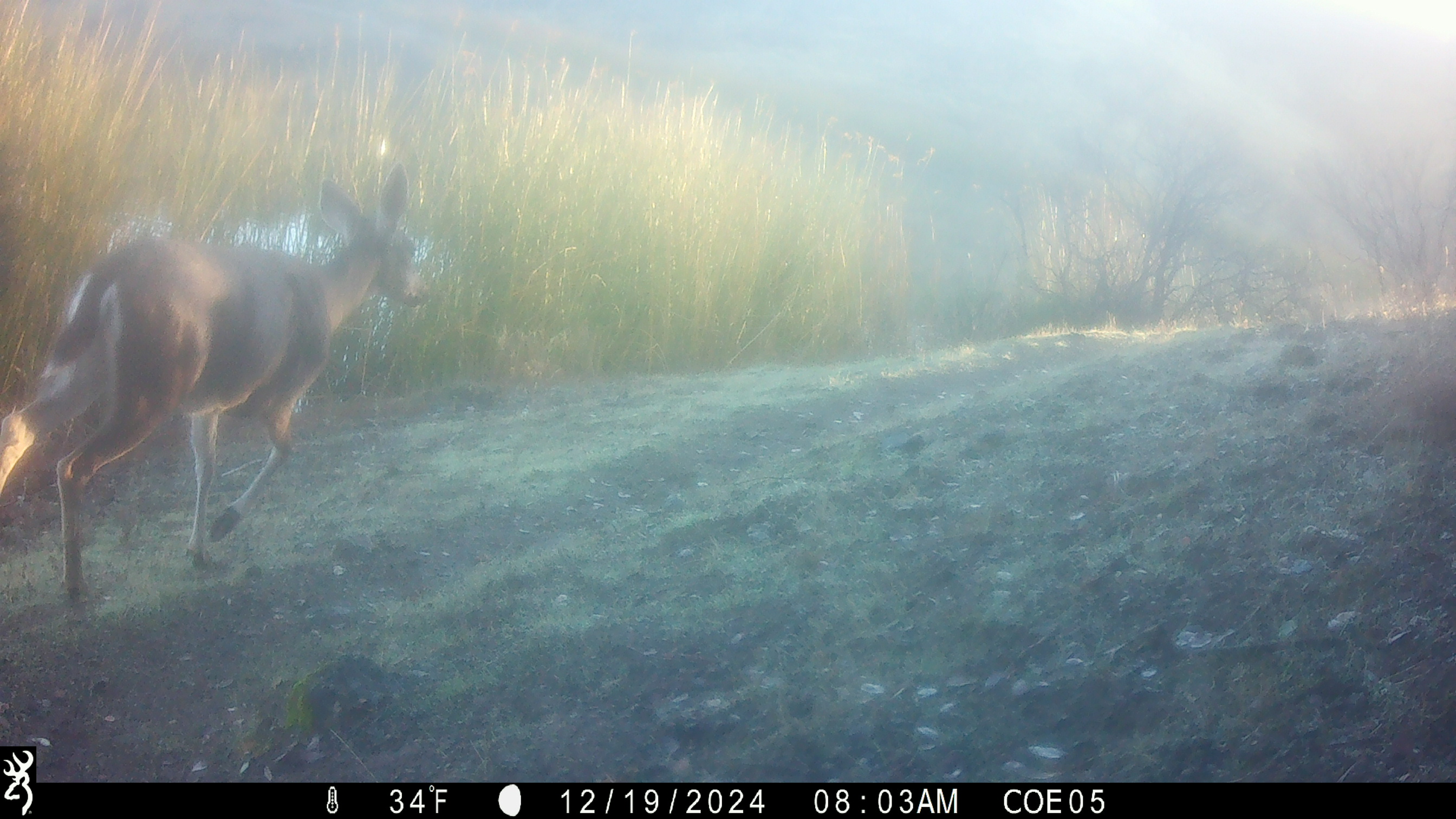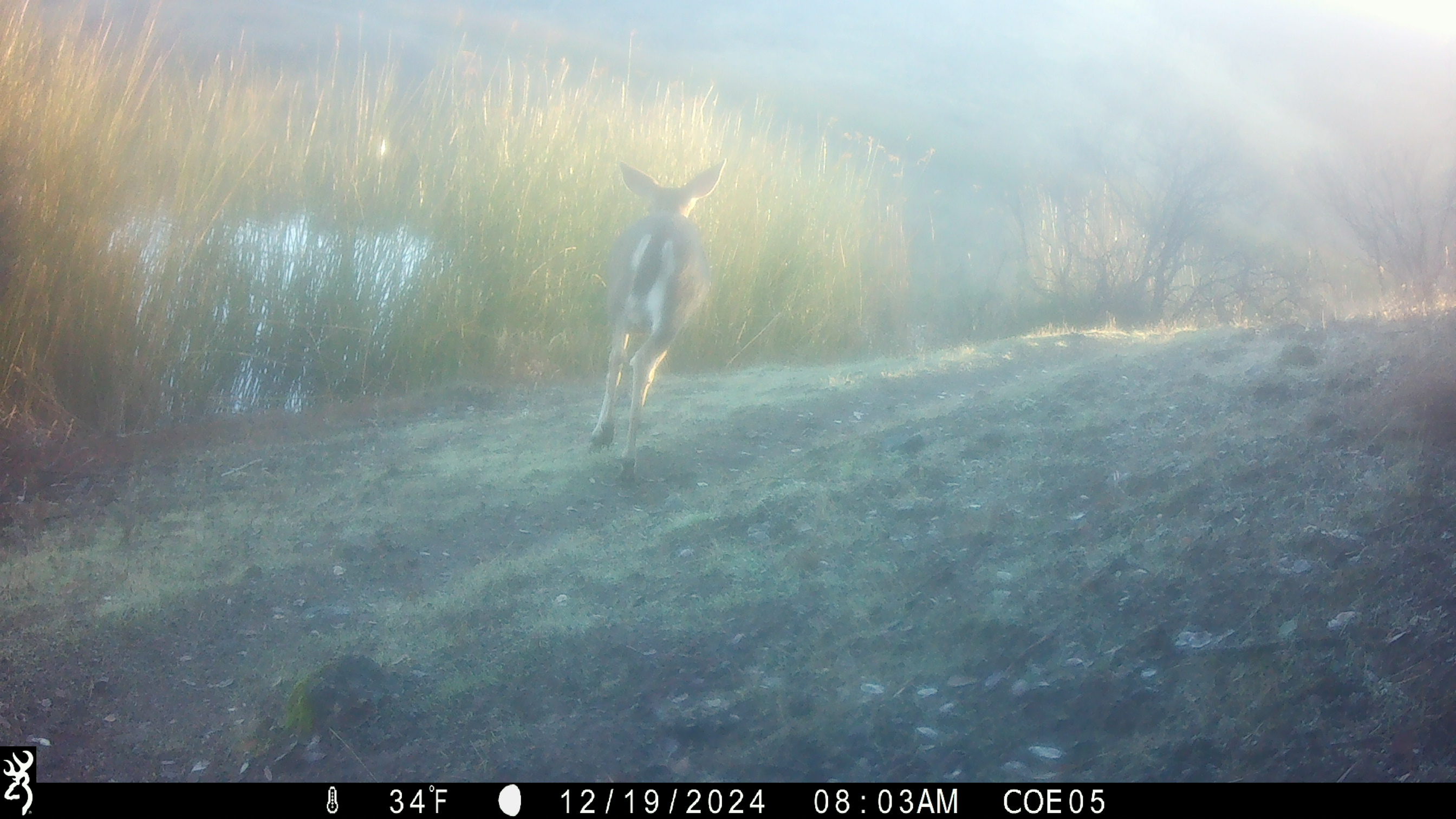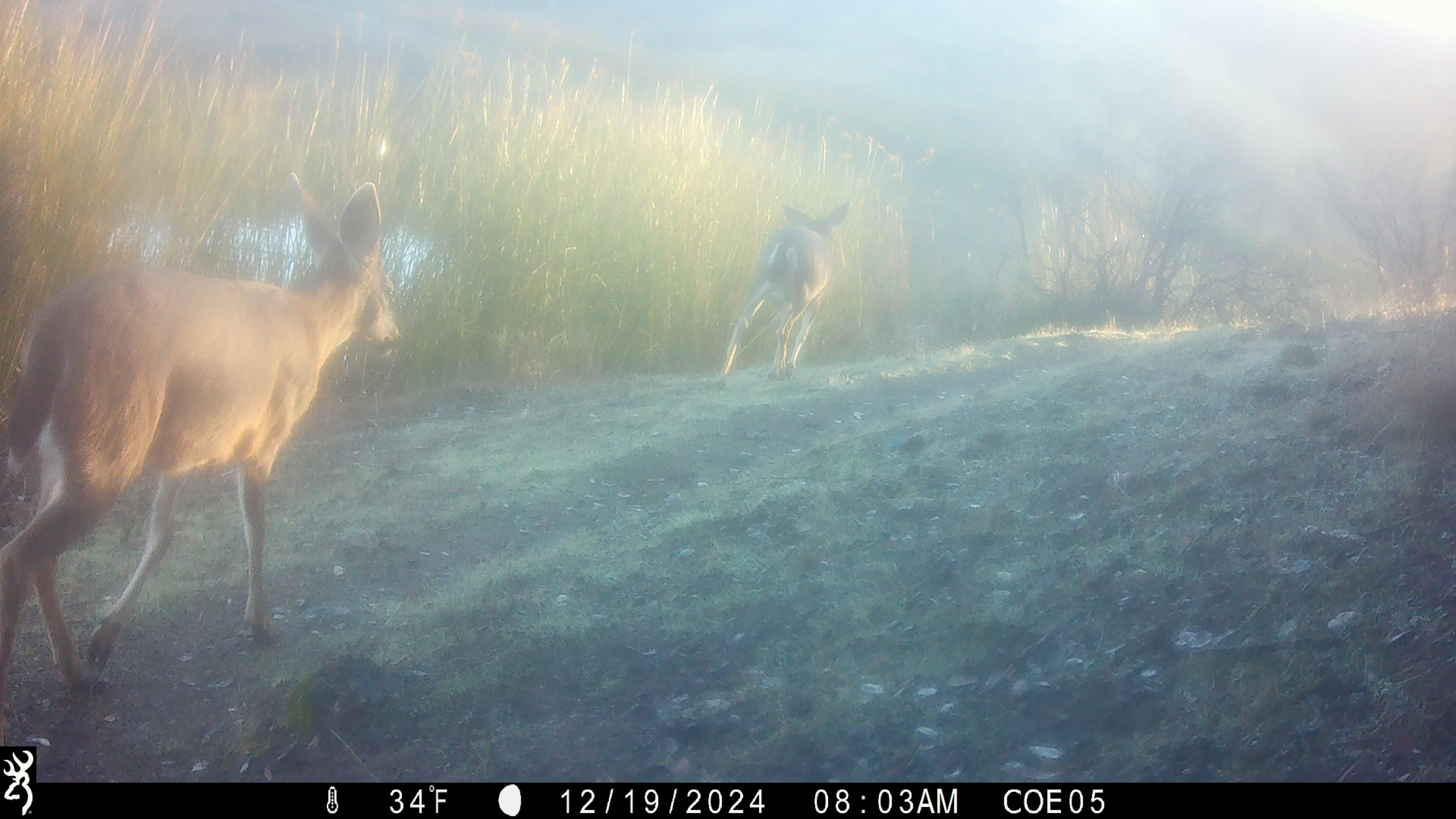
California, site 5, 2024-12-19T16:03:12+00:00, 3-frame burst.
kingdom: Animalia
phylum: Chordata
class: Mammalia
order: Artiodactyla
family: Cervidae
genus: Odocoileus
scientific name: Odocoileus hemionus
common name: mule deer